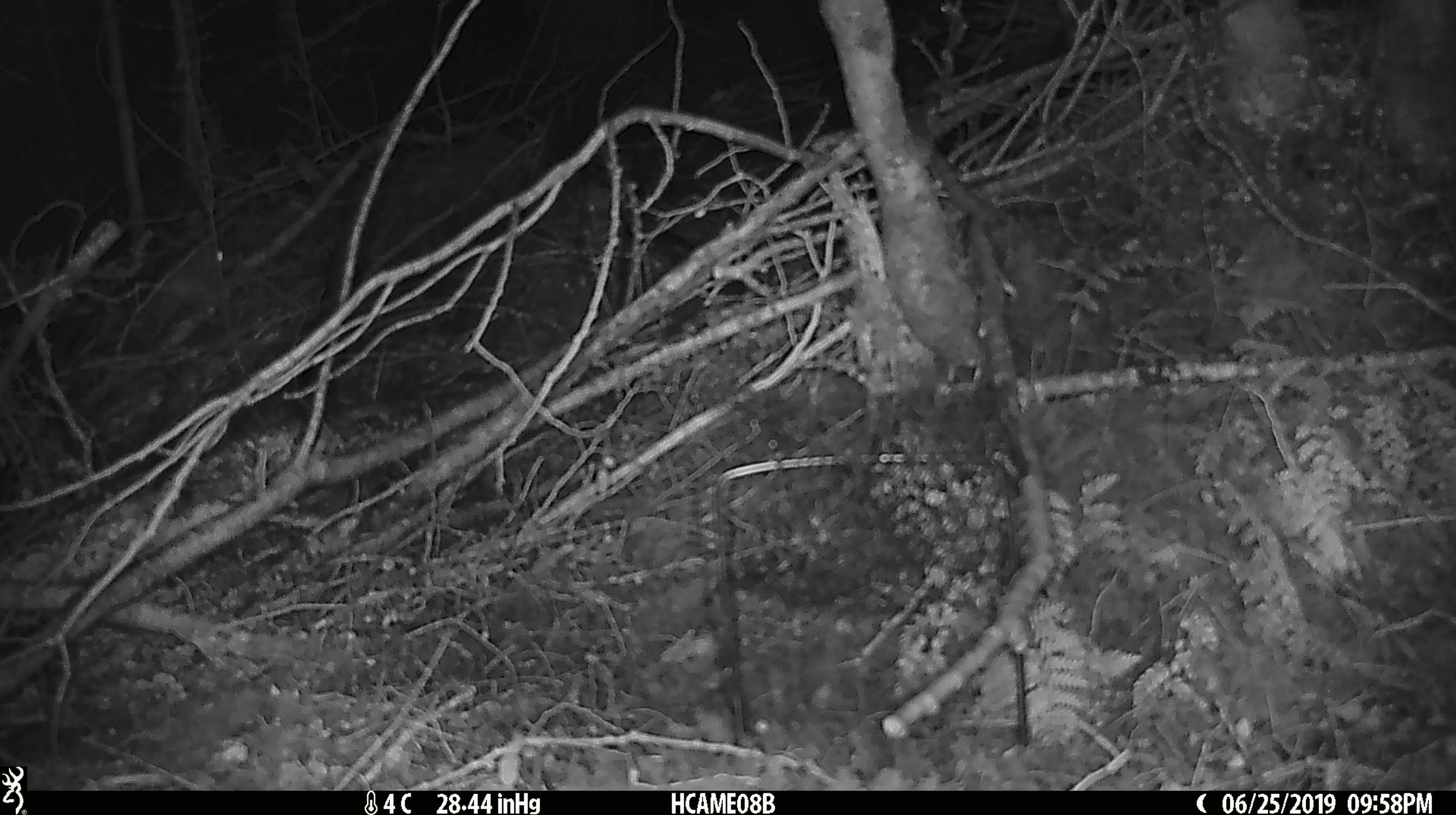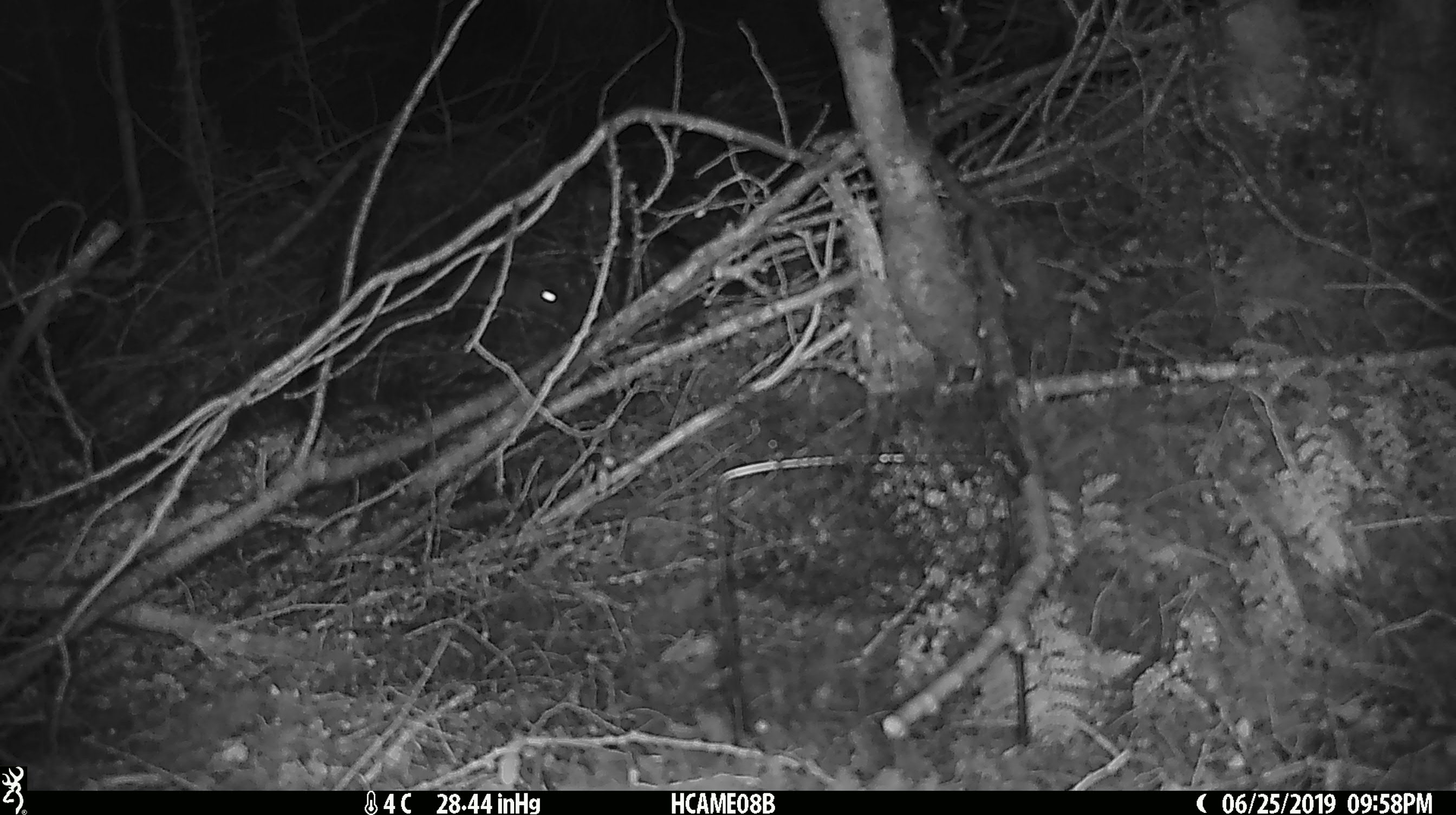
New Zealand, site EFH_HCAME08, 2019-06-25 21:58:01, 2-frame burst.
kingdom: Animalia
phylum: Chordata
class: Mammalia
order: Rodentia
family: Muridae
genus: Mus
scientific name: Mus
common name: mouse